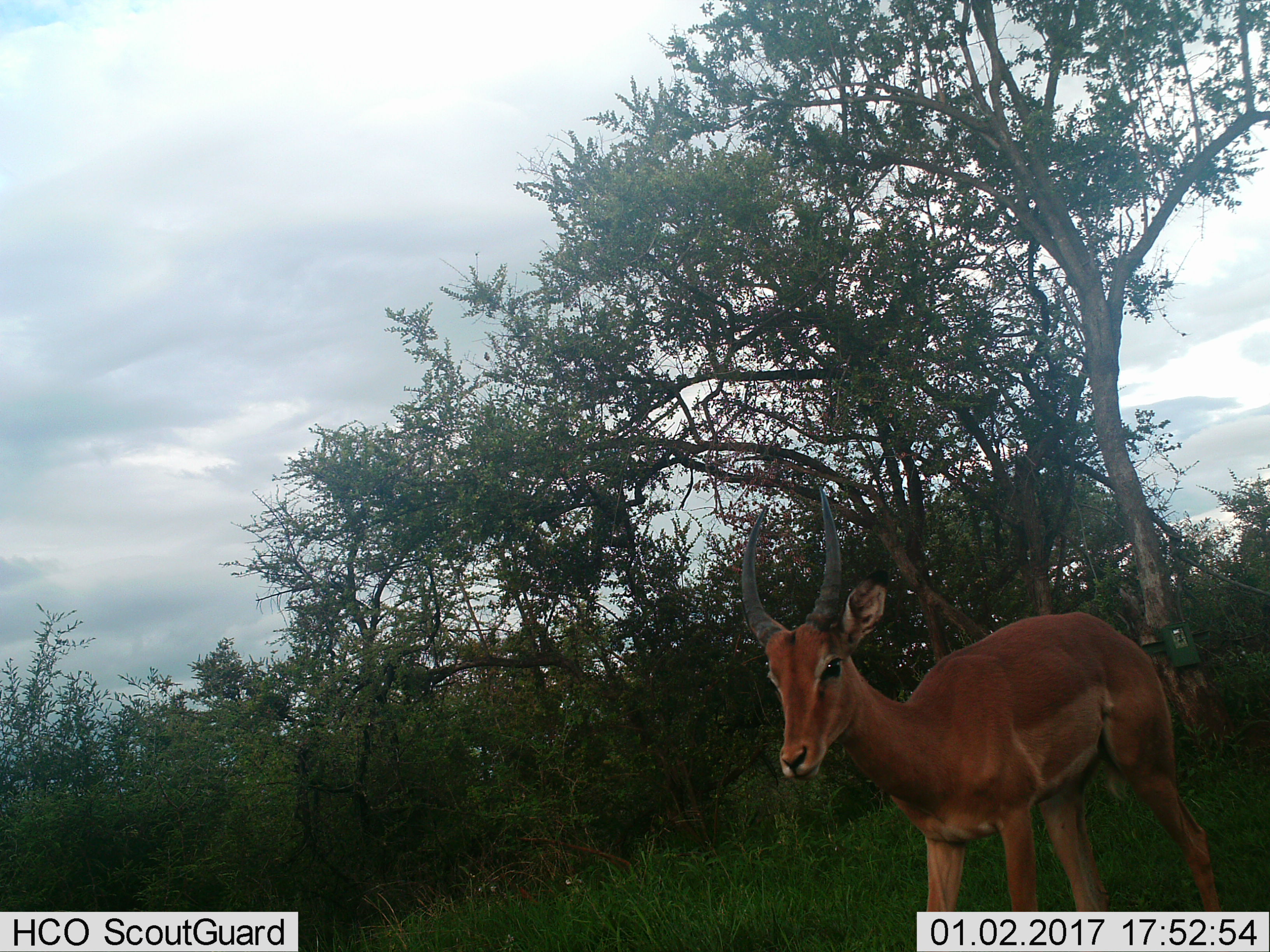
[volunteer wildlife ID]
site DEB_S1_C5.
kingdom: Animalia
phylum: Chordata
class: Mammalia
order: Artiodactyla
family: Bovidae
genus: Aepyceros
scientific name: Aepyceros melampus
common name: impala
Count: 1.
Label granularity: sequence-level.